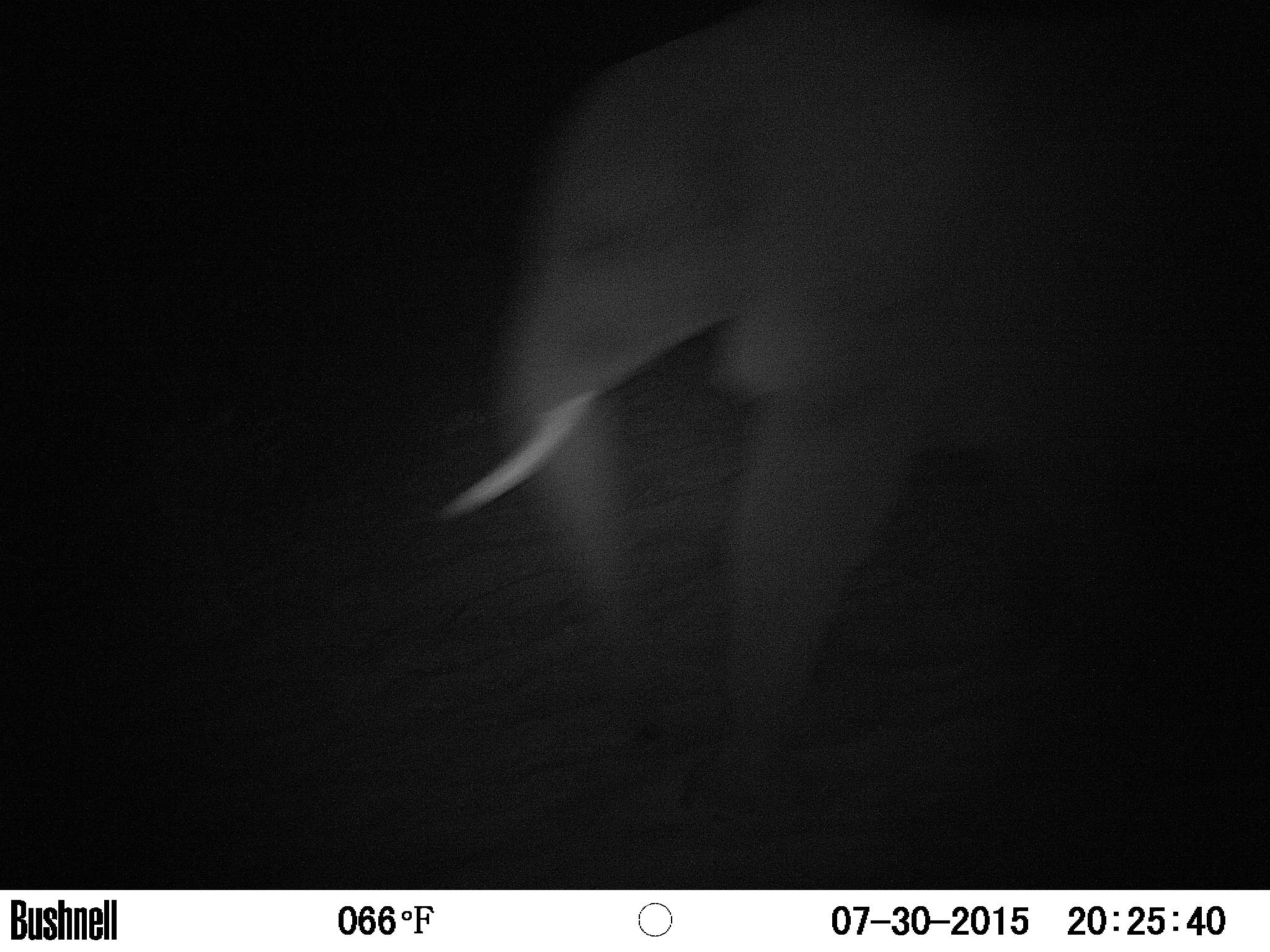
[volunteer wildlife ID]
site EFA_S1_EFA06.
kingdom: Animalia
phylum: Chordata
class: Mammalia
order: Proboscidea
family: Elephantidae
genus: Loxodonta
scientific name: Loxodonta africana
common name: african bush elephant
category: elephant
Elephant (african bush elephant) (Loxodonta africana), count 1. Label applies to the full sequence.